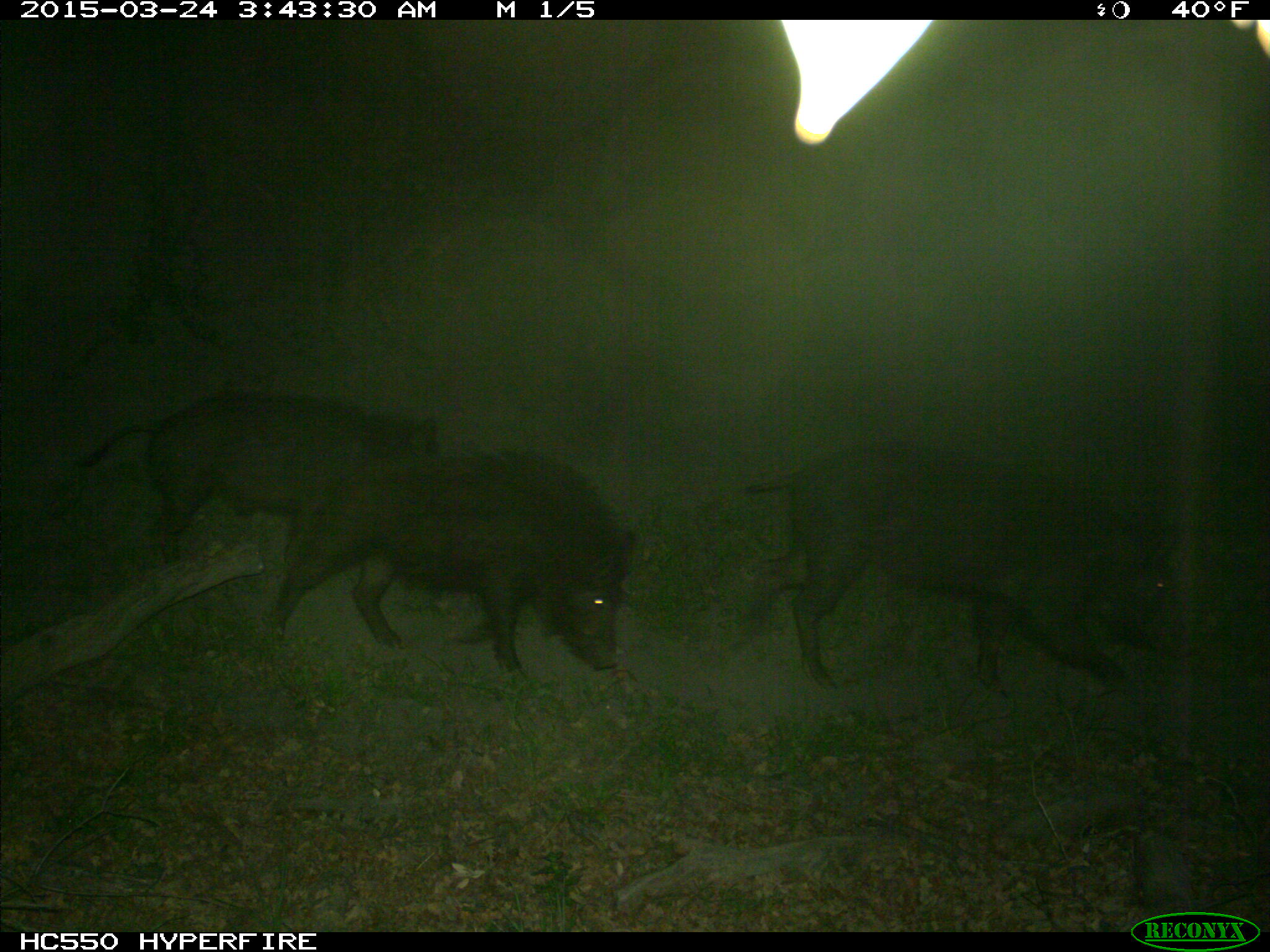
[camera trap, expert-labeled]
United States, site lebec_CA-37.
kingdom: Animalia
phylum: Chordata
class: Mammalia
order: Artiodactyla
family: Suidae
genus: Sus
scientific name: Sus scrofa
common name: wild boar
Sus scrofa (wild boar).